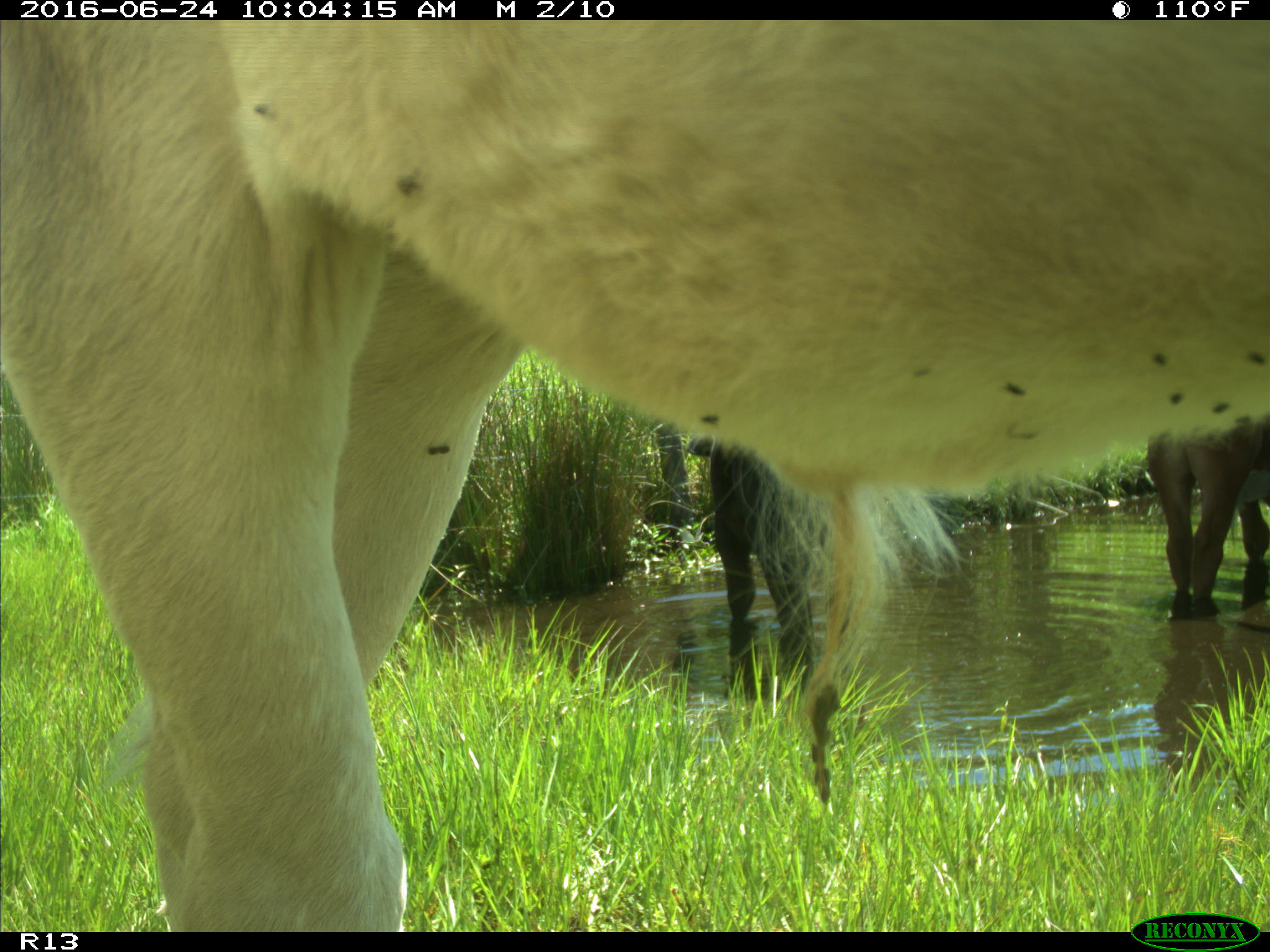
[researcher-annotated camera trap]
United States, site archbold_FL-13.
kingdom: Animalia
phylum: Chordata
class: Mammalia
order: Artiodactyla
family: Bovidae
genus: Bos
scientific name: Bos taurus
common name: domestic cow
Bos taurus (domestic cow).